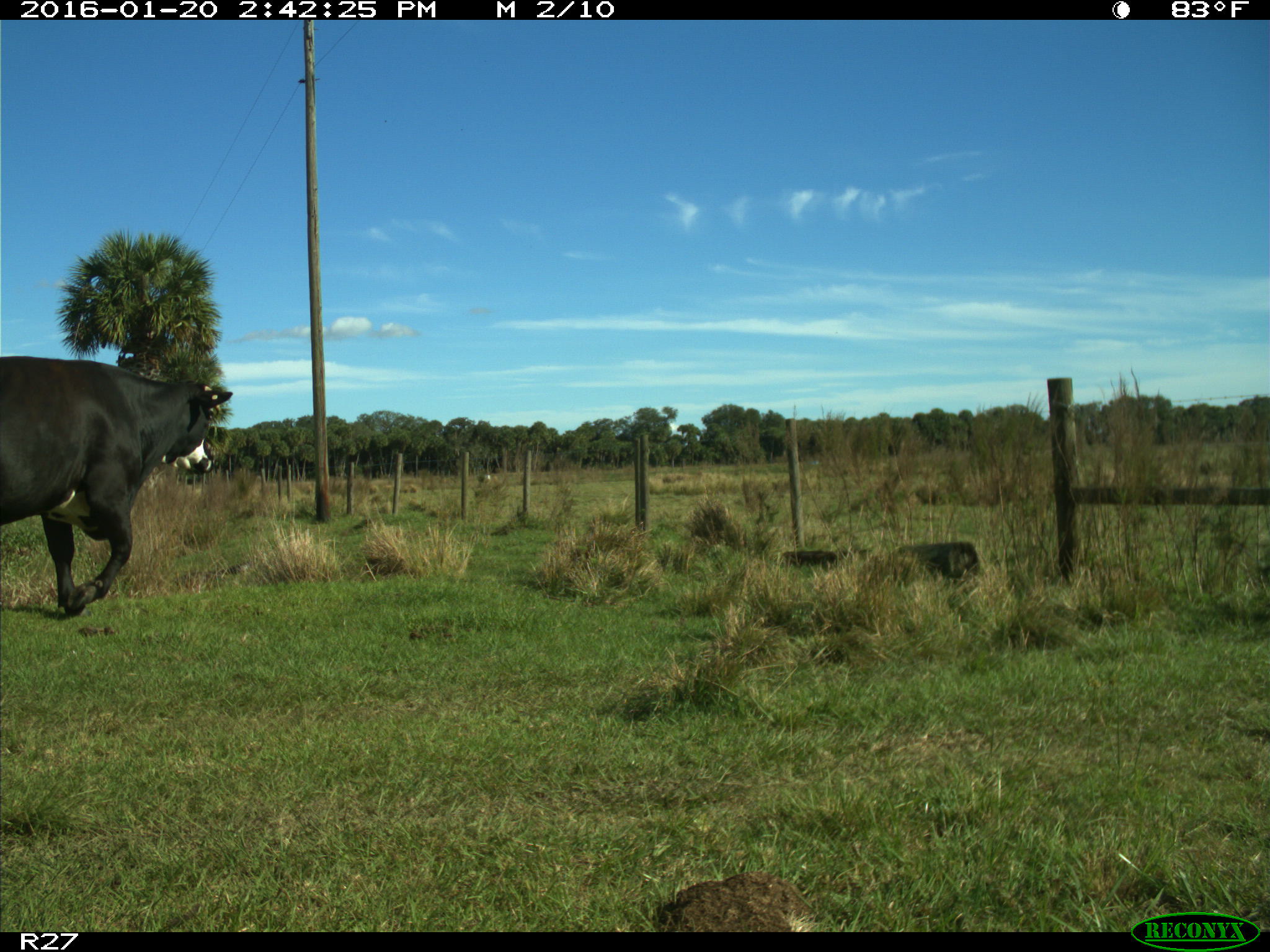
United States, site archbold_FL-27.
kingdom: Animalia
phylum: Chordata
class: Mammalia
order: Artiodactyla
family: Bovidae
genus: Bos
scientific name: Bos taurus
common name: domestic cow